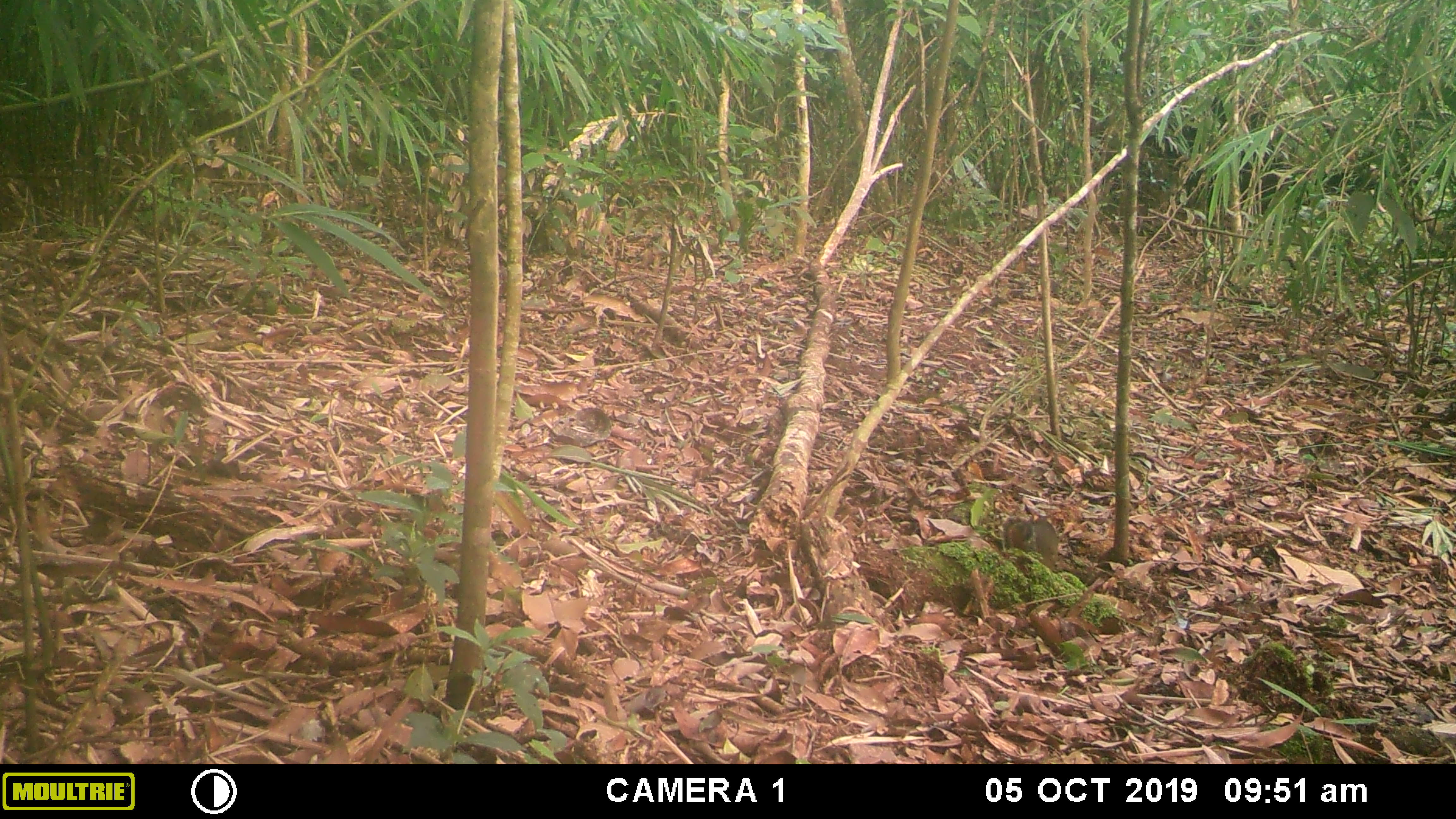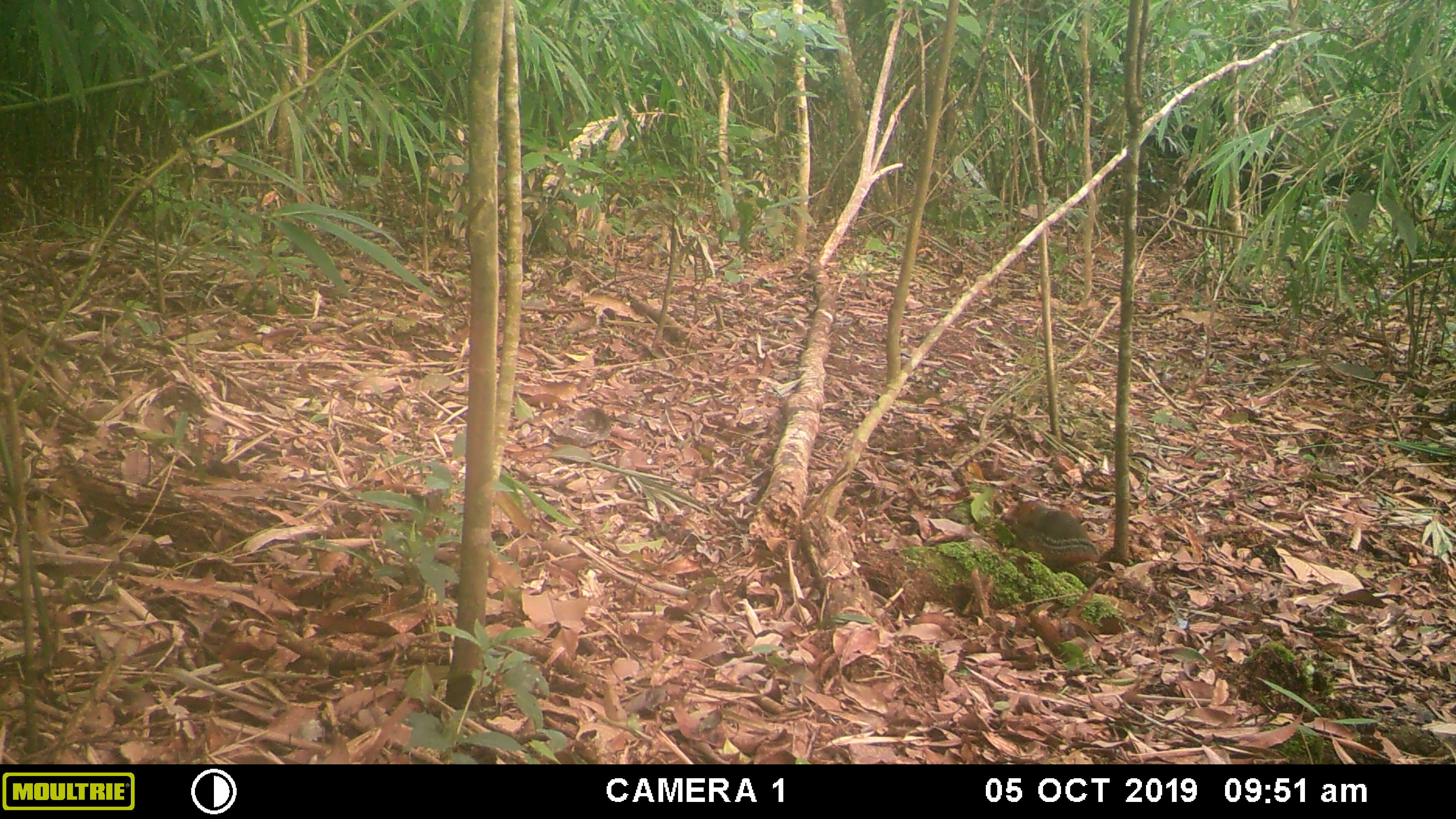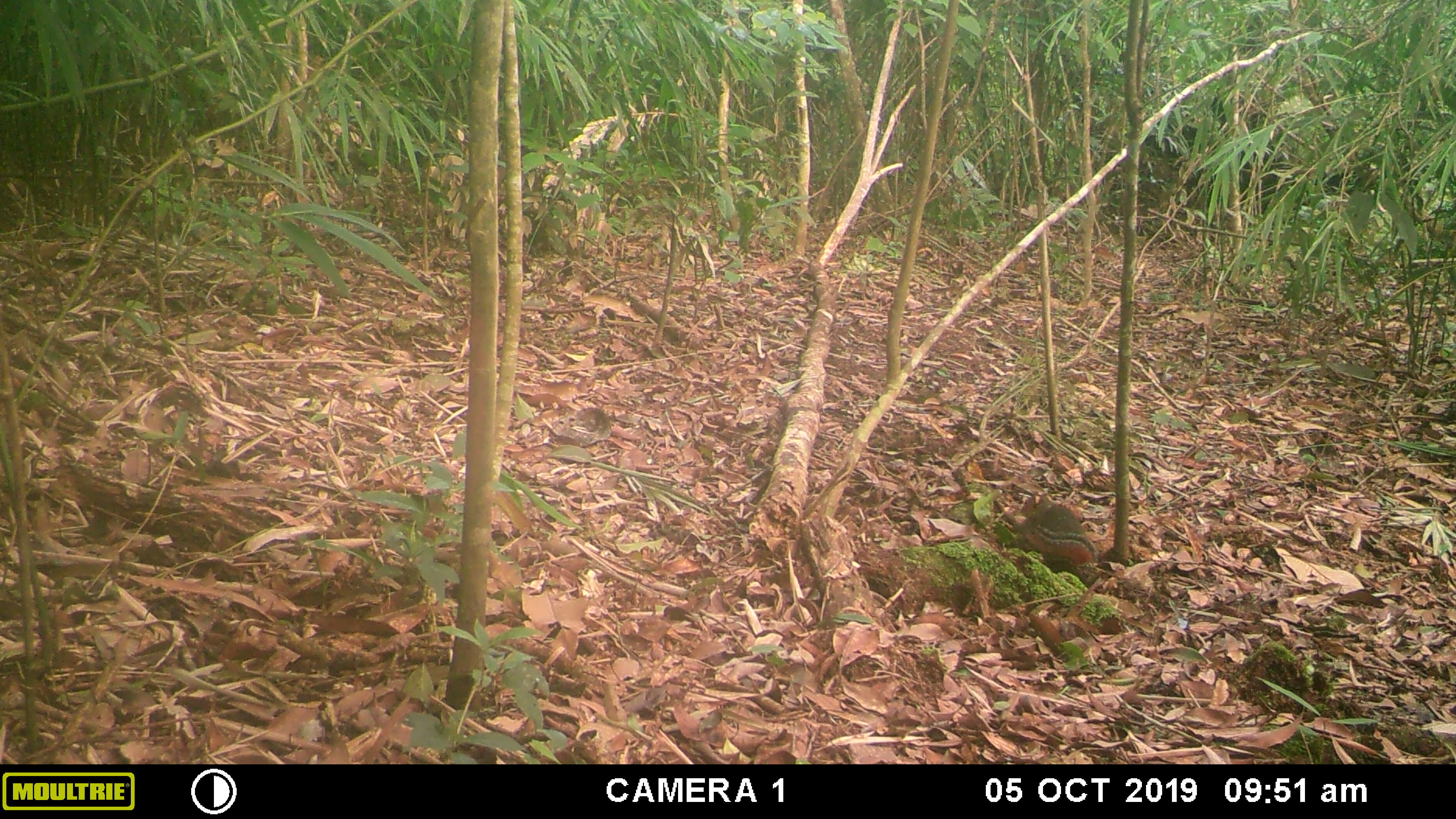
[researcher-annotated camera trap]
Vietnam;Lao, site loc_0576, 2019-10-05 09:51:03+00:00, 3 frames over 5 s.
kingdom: Animalia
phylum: Chordata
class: Mammalia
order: Rodentia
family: Sciuridae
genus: Dremomys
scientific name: Dremomys rufigenis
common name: red-cheeked squirrel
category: red cheeked squirrel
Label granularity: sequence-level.